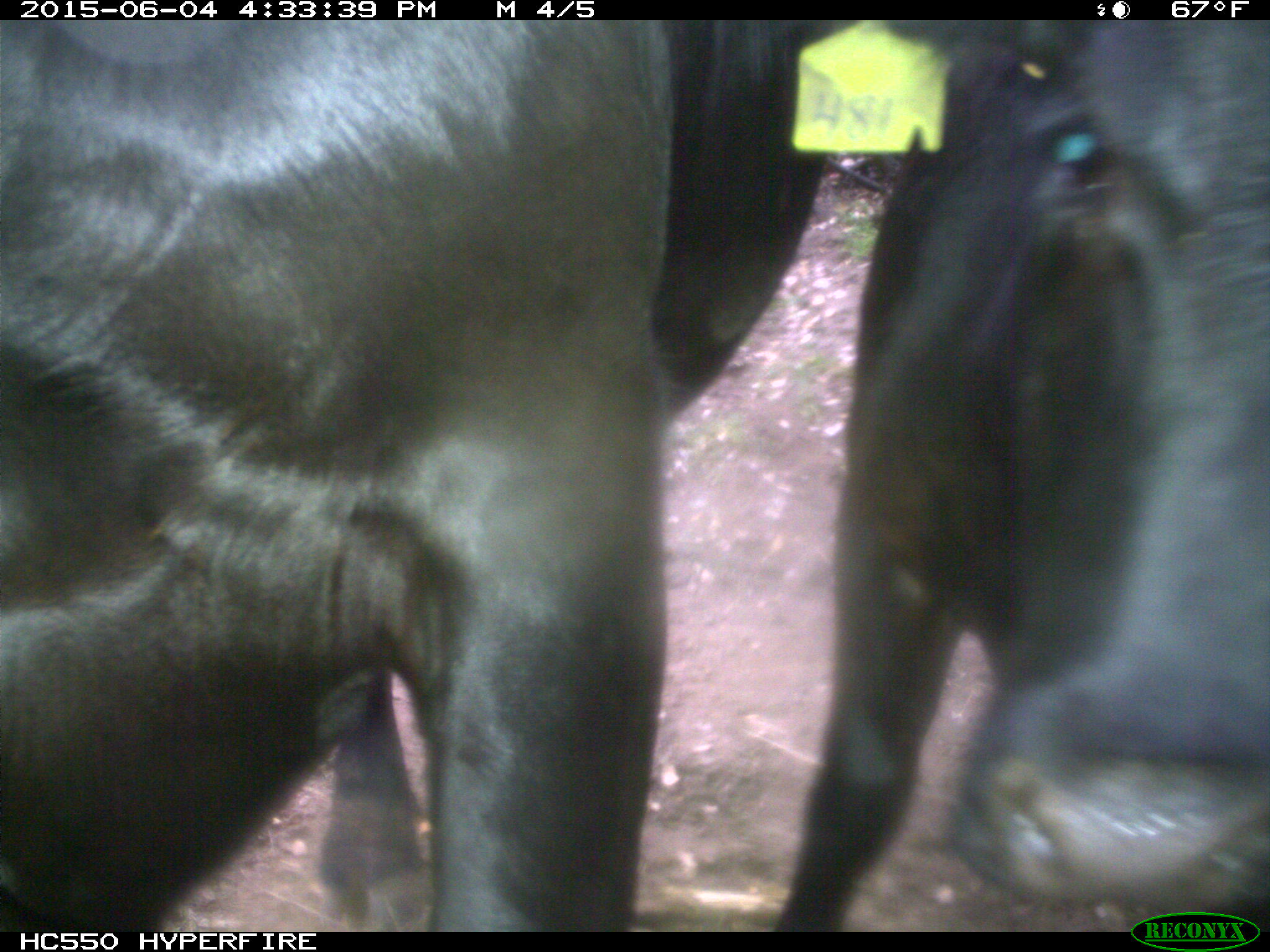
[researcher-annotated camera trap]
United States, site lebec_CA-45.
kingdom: Animalia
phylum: Chordata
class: Mammalia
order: Artiodactyla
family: Bovidae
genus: Bos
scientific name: Bos taurus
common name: domestic cow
Bos taurus (domestic cow).